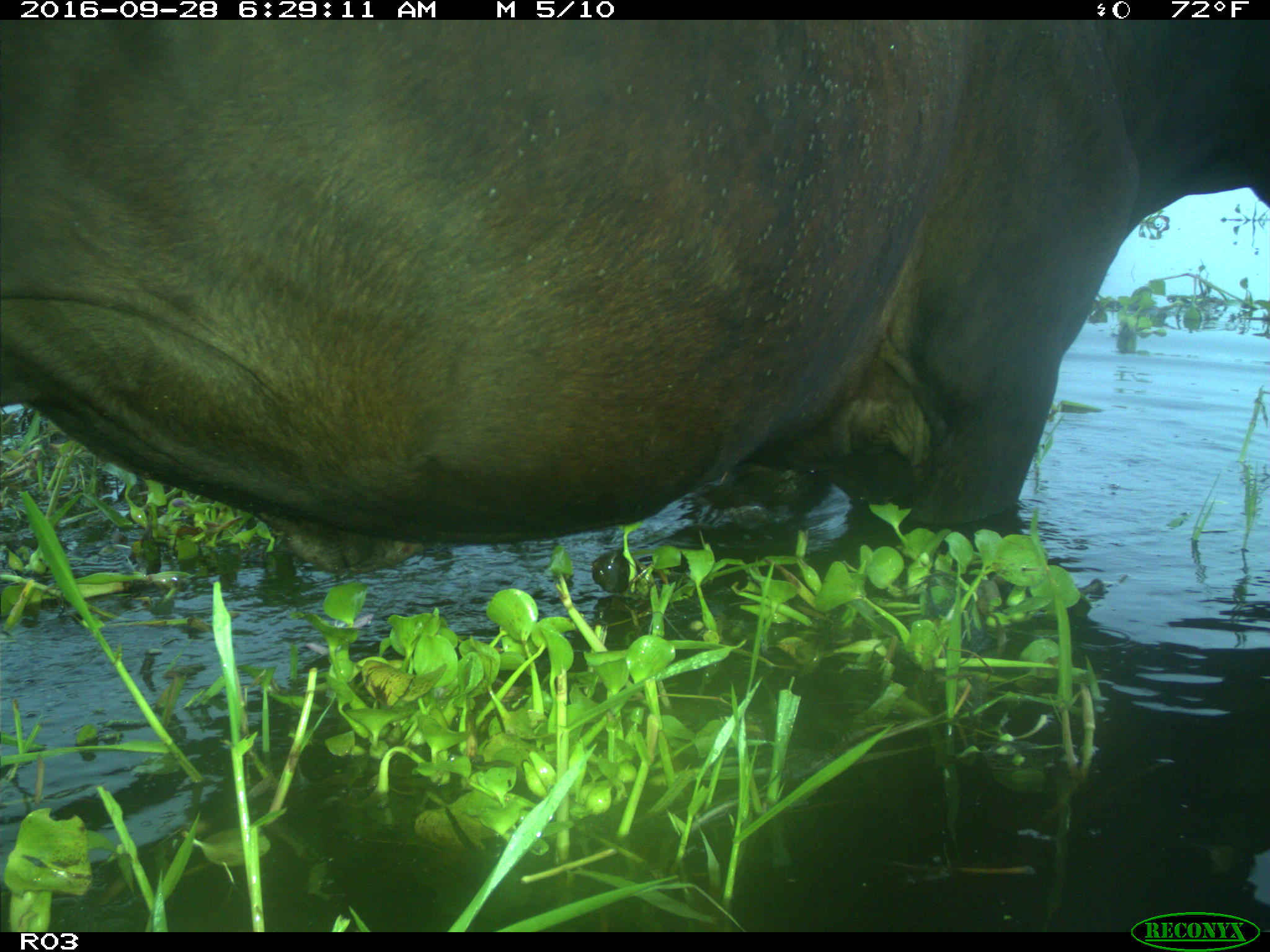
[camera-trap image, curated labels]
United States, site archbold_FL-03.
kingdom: Animalia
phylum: Chordata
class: Mammalia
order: Artiodactyla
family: Bovidae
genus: Bos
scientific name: Bos taurus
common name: domestic cow